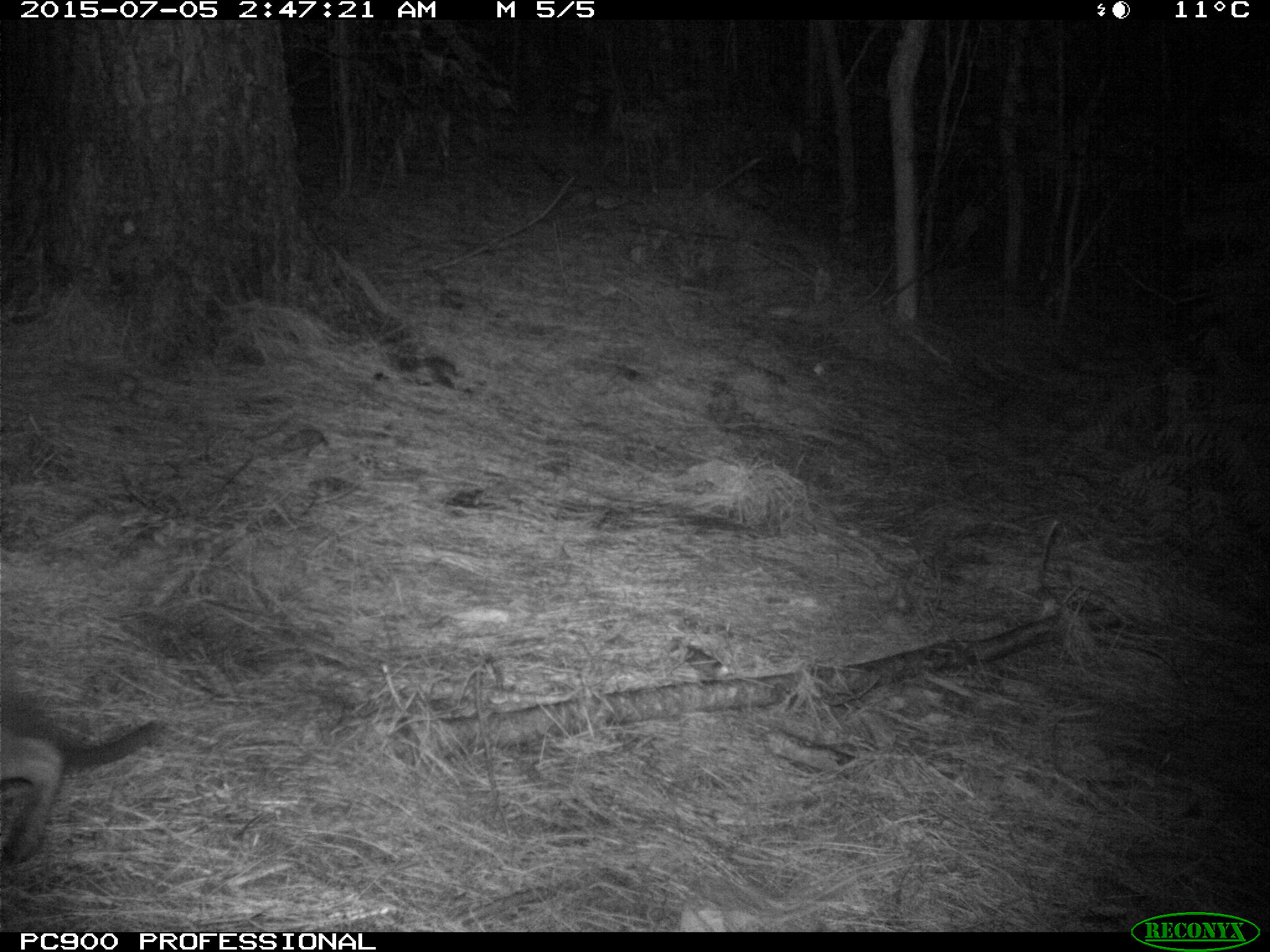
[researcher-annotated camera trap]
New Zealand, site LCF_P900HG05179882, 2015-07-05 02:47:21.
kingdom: Animalia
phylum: Chordata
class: Mammalia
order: Diprotodontia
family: Macropodidae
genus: Notamacropus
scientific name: Notamacropus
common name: wallaby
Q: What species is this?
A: Wallaby (Notamacropus).